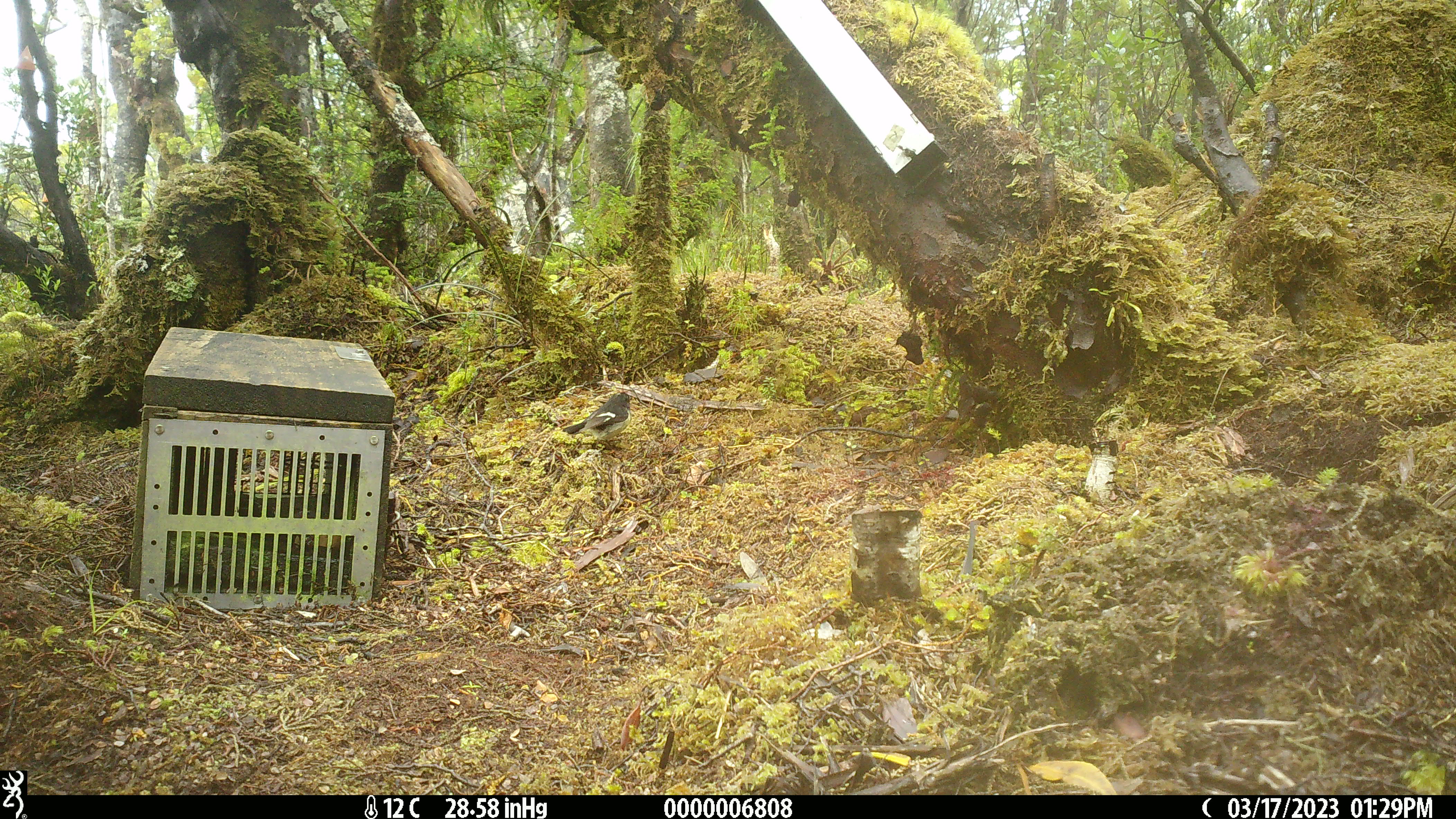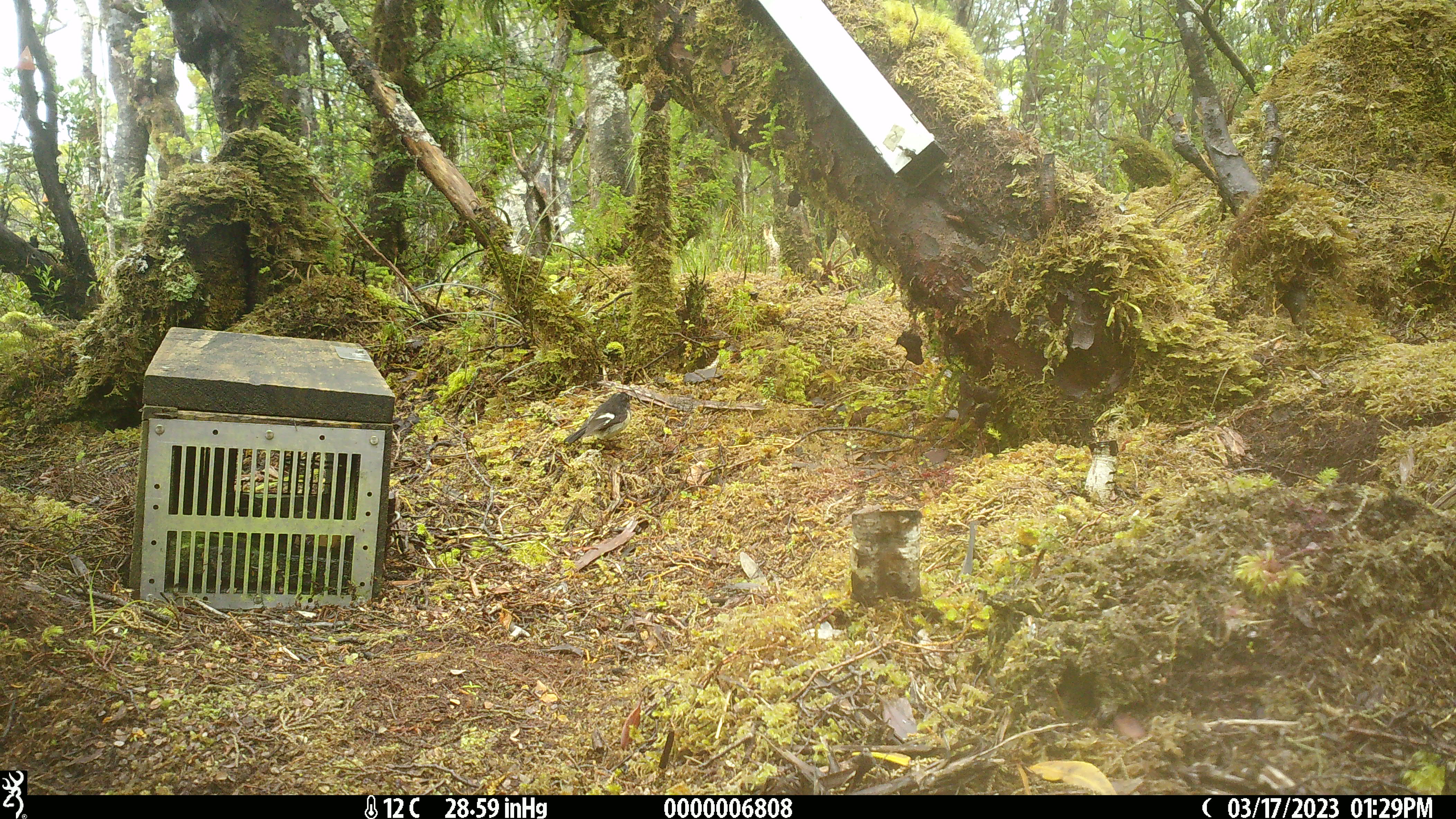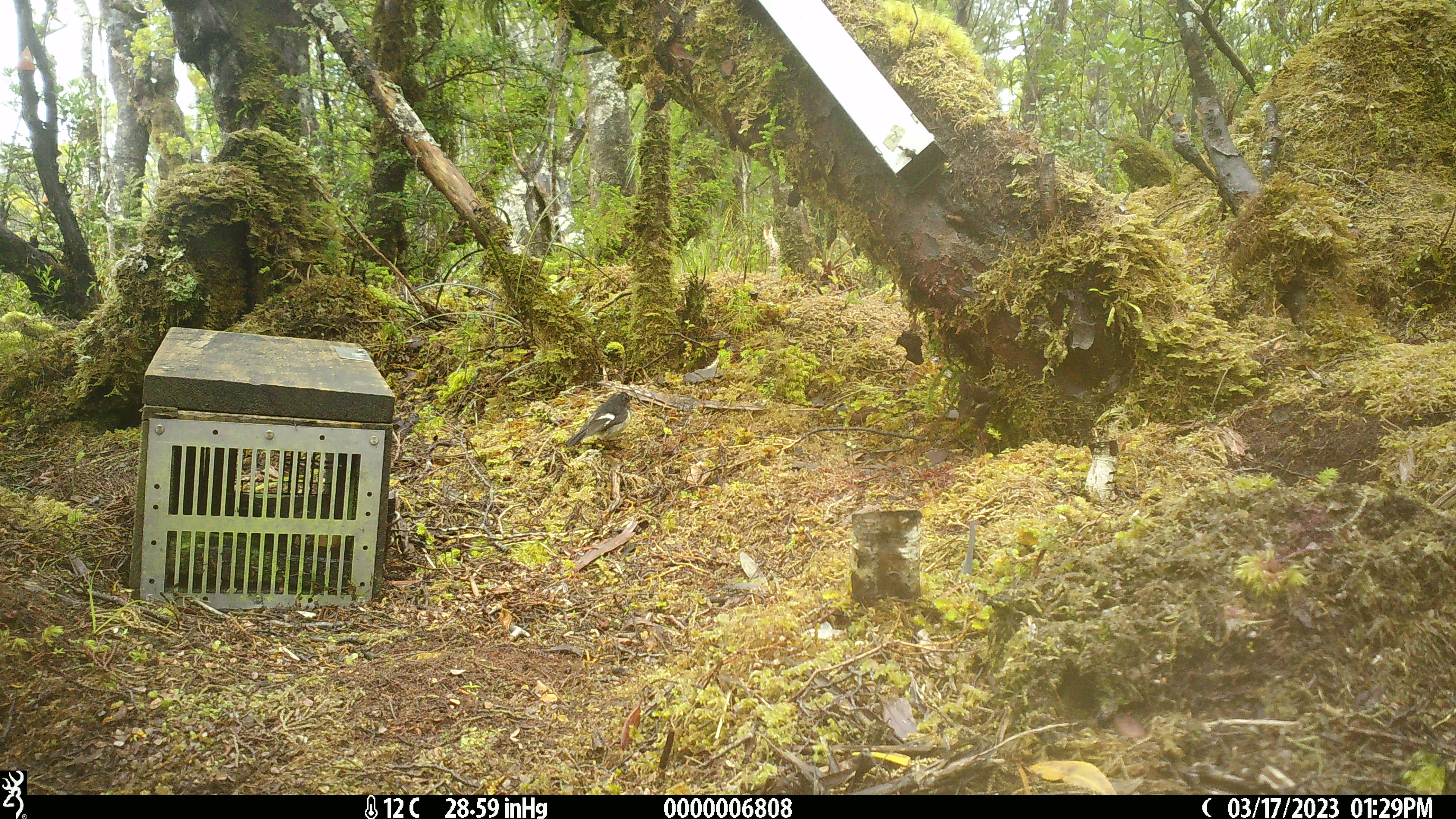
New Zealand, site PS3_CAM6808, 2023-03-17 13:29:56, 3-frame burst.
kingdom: Animalia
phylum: Chordata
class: Aves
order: Passeriformes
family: Petroicidae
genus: Petroica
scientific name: Petroica macrocephala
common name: tomtit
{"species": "tomtit (Petroica macrocephala)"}